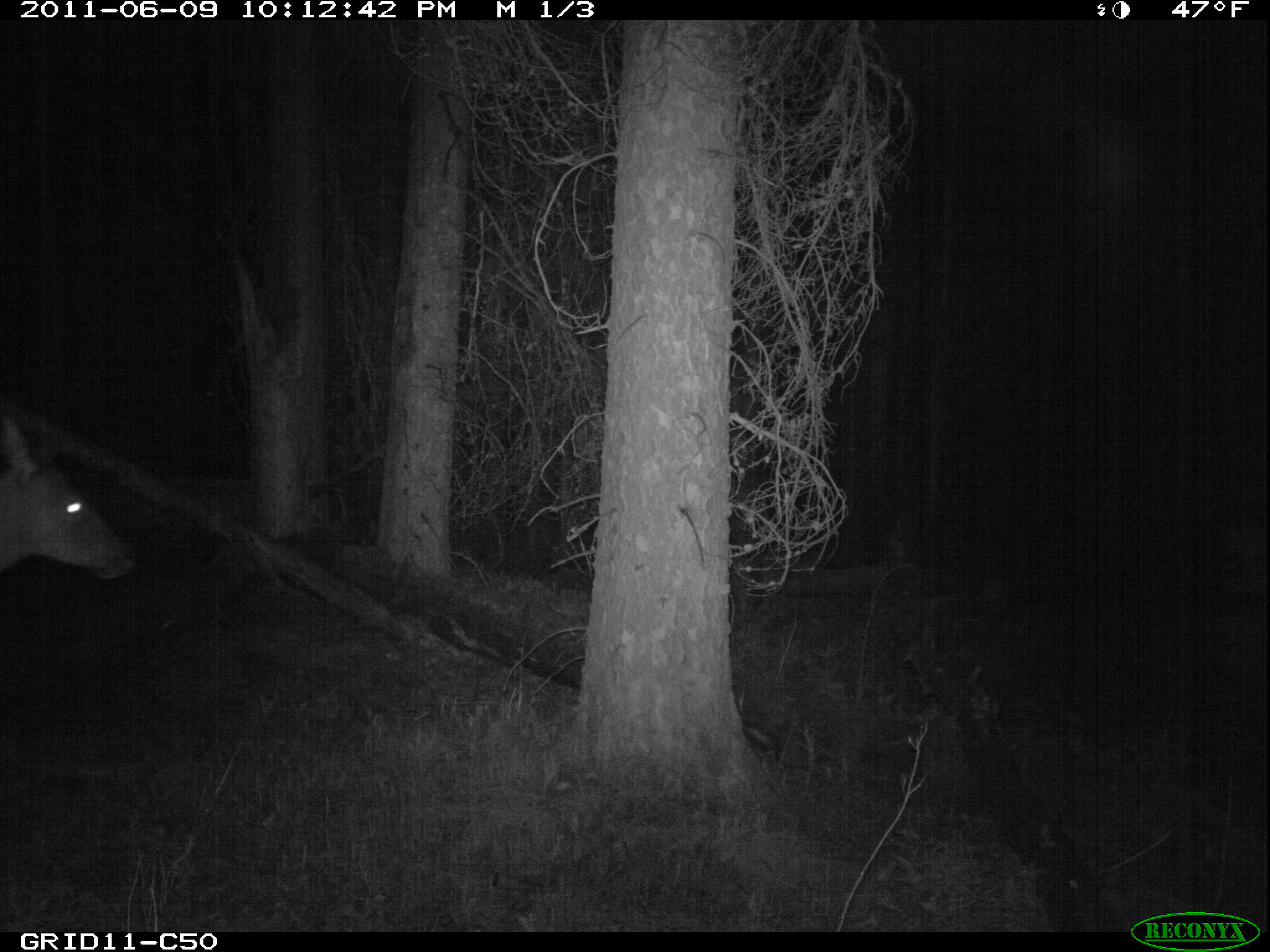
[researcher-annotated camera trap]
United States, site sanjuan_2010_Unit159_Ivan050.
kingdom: Animalia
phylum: Chordata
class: Mammalia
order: Artiodactyla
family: Cervidae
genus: Cervus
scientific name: Cervus elaphus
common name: red deer